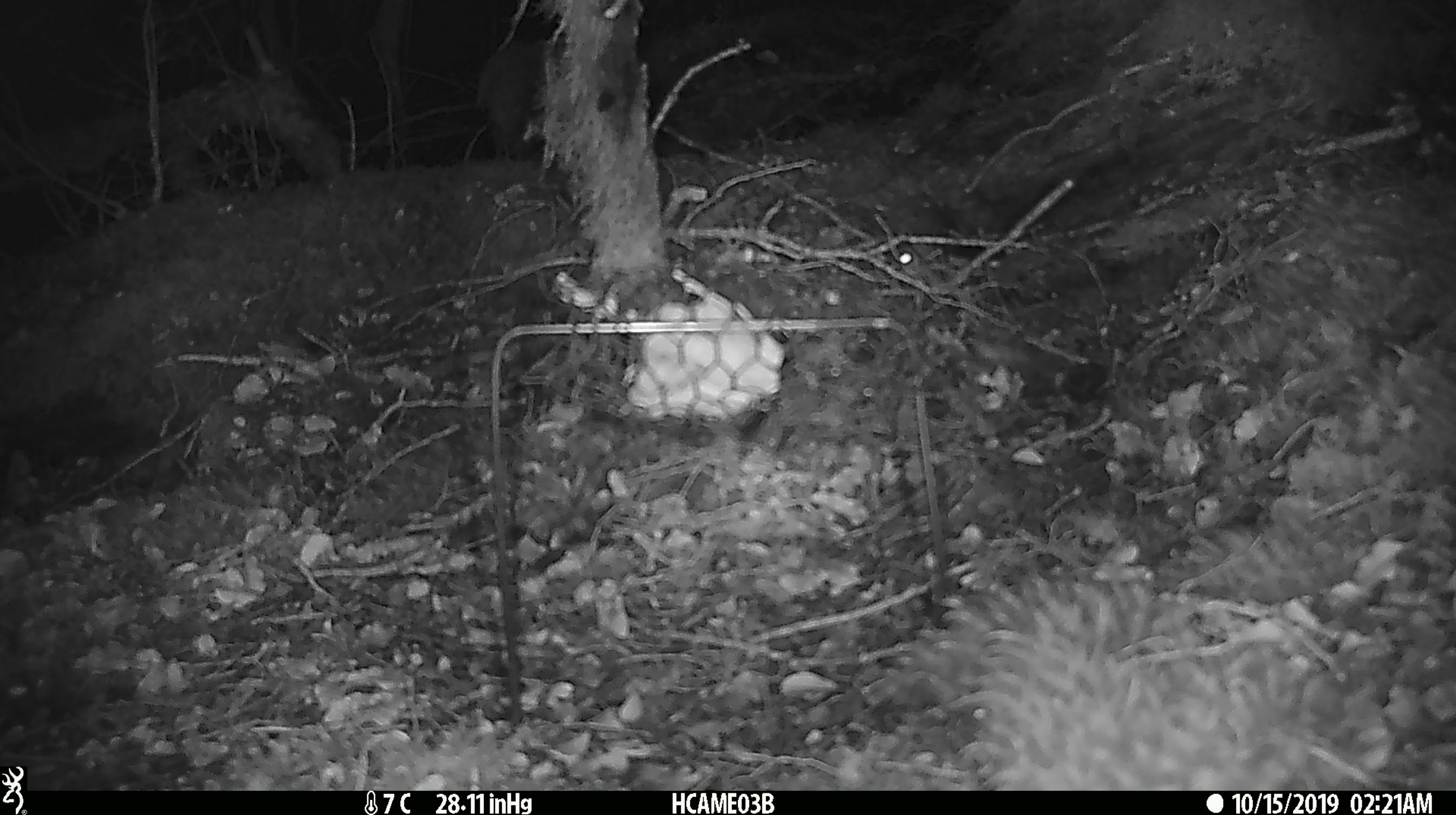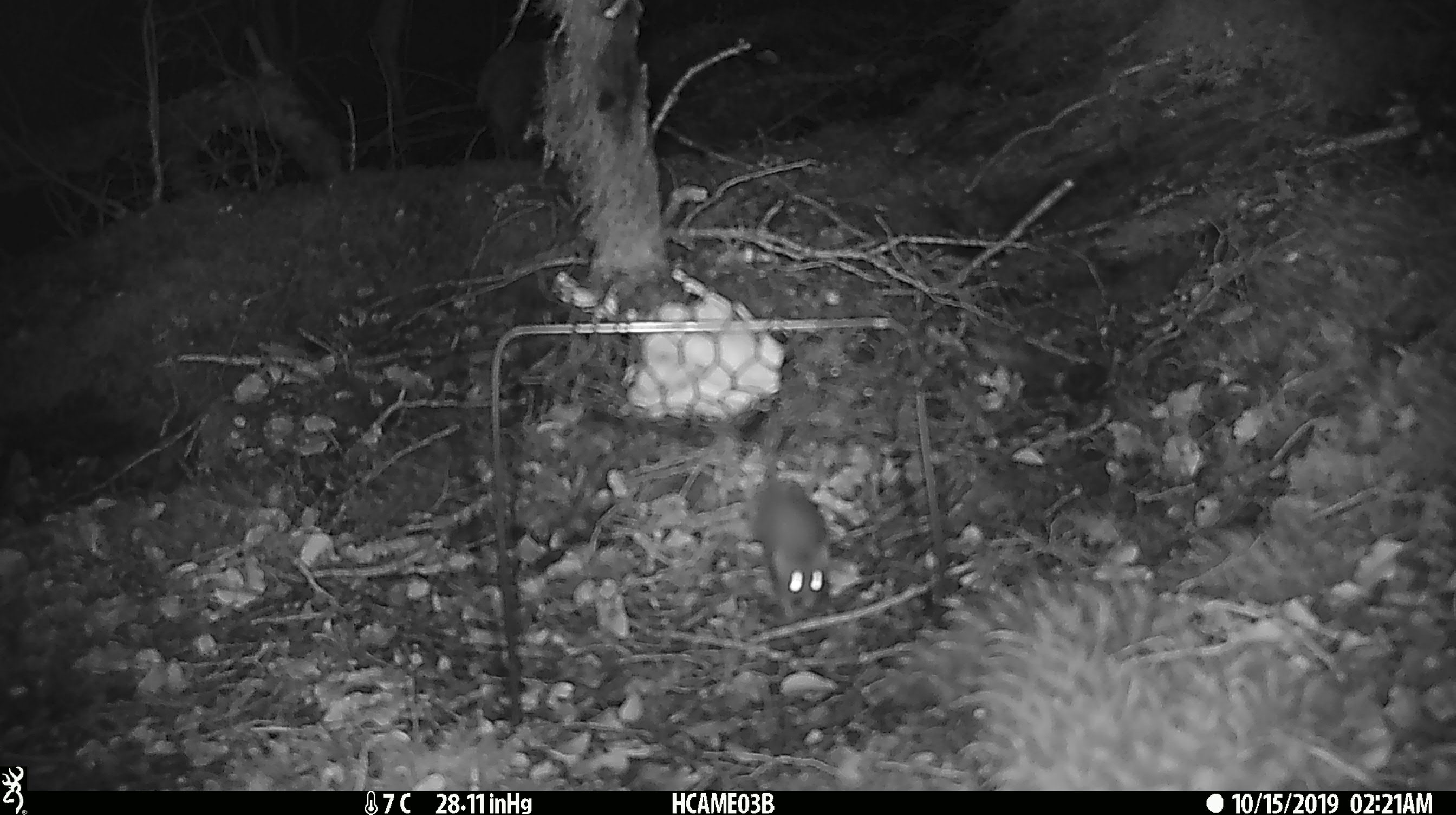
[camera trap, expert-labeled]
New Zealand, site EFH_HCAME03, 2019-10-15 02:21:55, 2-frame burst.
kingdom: Animalia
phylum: Chordata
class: Mammalia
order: Rodentia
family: Muridae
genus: Mus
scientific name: Mus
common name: mouse